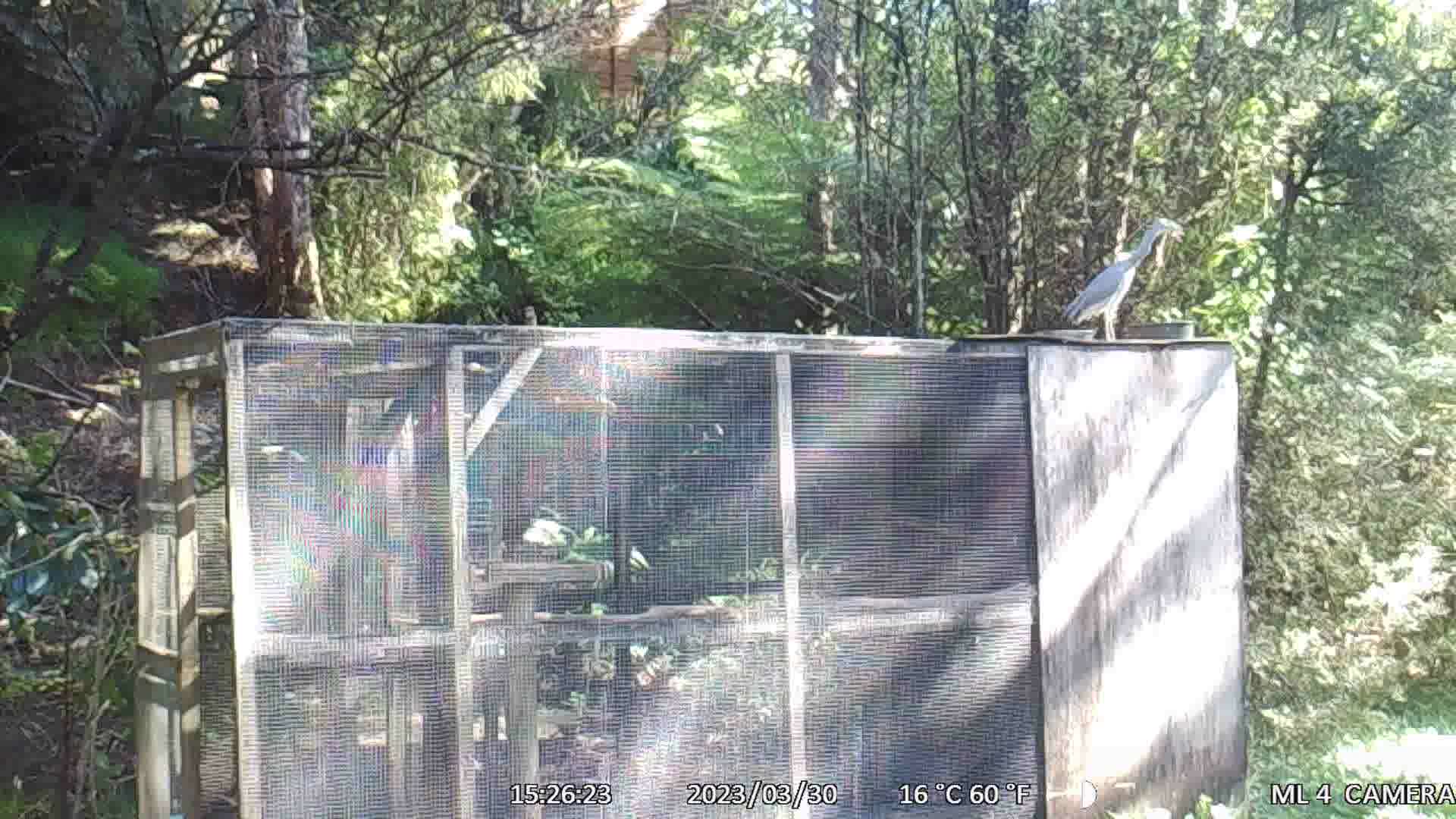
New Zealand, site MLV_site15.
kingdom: Animalia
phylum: Chordata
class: Aves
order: Pelecaniformes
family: Ardeidae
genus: Egretta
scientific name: Egretta novaehollandiae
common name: white-faced heron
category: white faced heron